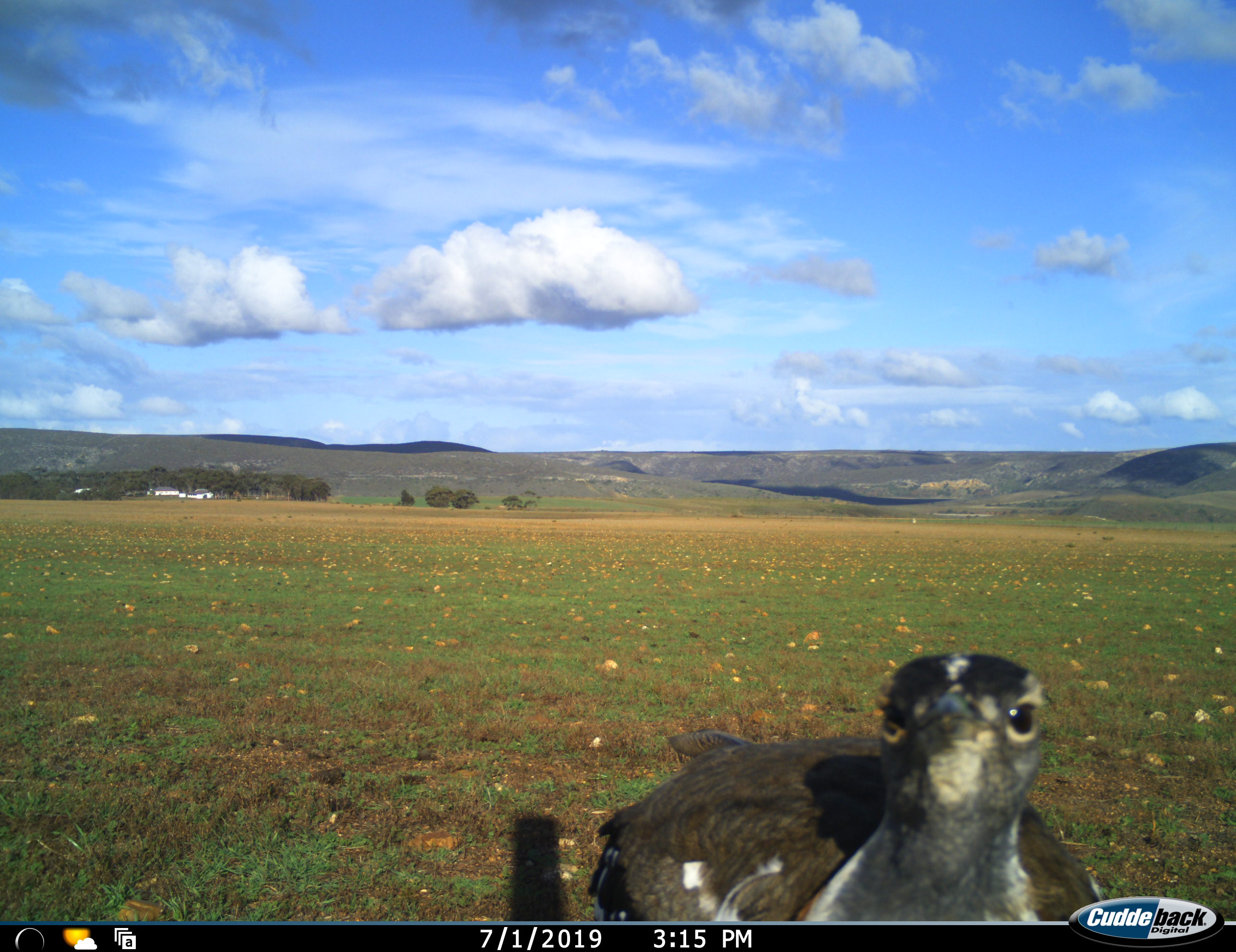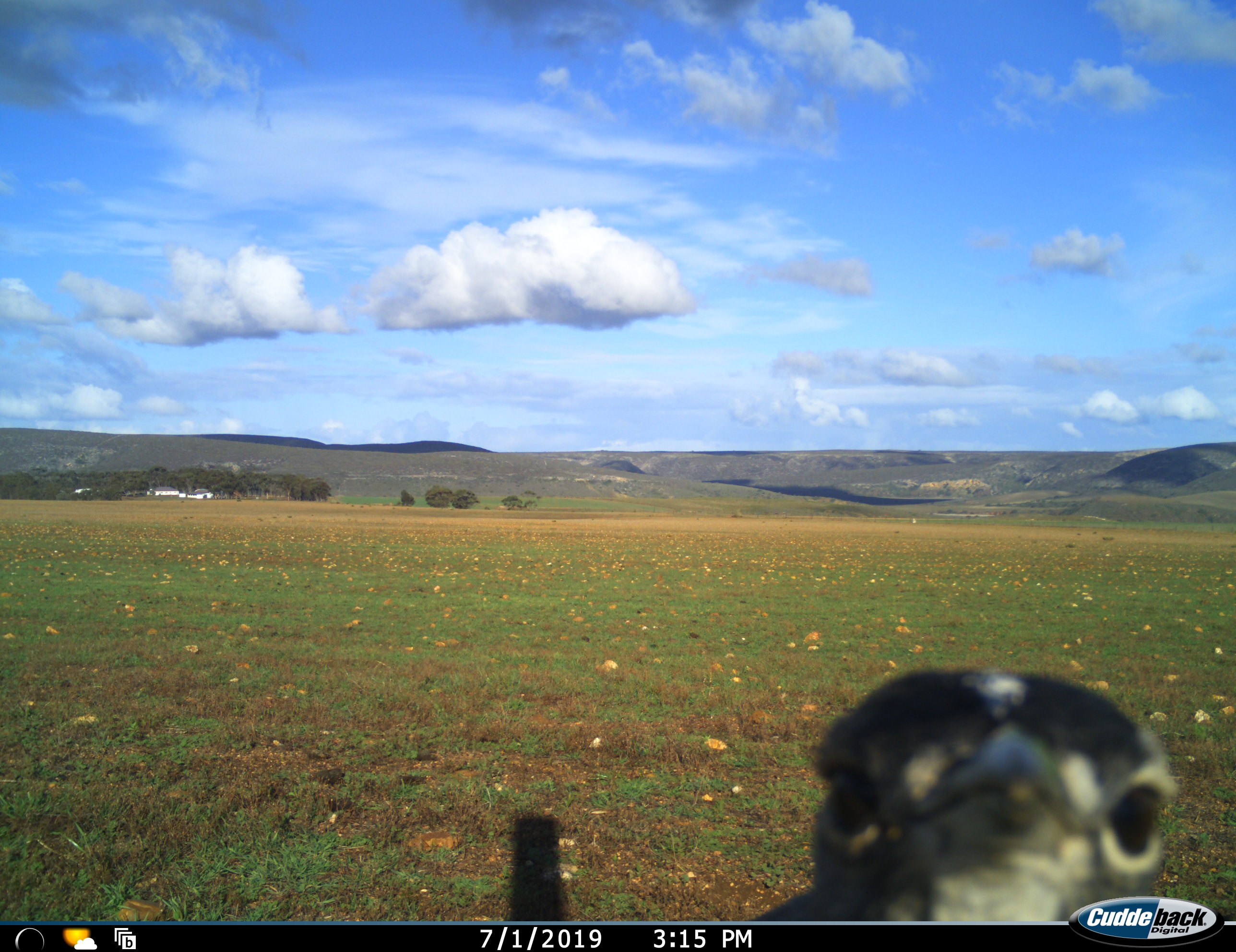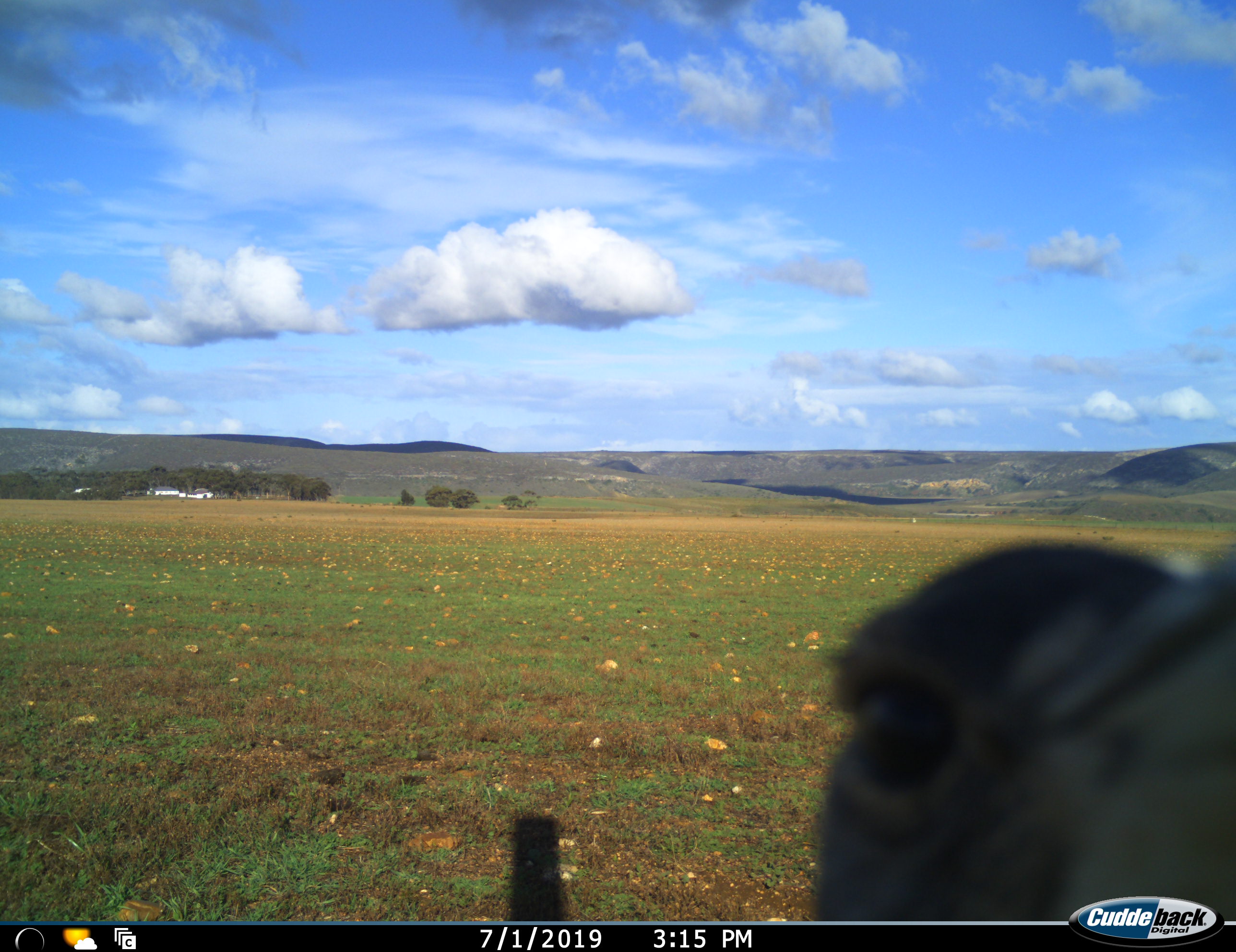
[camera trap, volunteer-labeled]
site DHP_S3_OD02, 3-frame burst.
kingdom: Animalia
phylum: Chordata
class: Aves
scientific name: Aves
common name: bird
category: birdother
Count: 1.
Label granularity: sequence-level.